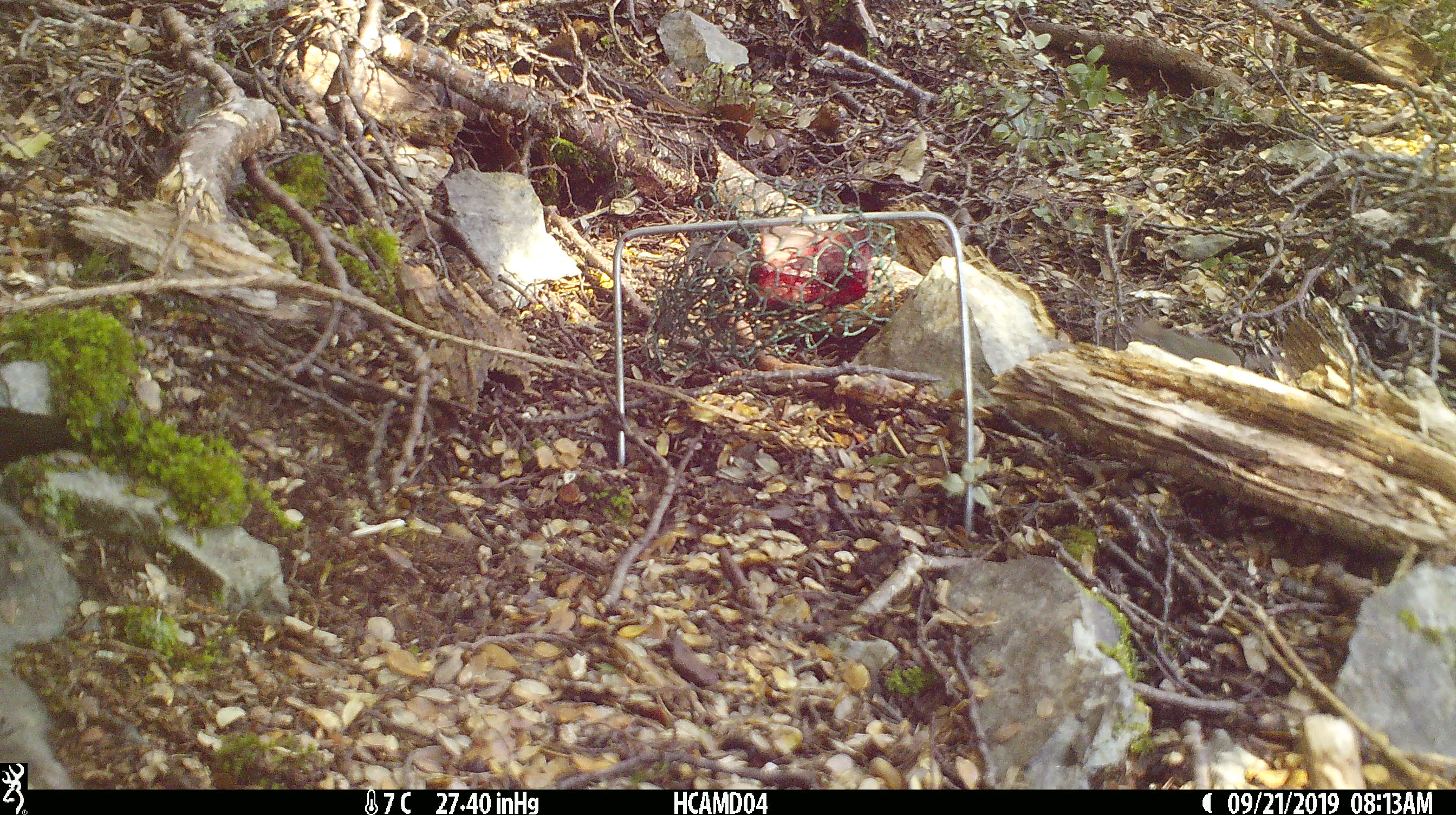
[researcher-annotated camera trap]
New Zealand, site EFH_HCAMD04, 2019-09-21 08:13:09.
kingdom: Animalia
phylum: Chordata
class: Mammalia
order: Rodentia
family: Muridae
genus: Mus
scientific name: Mus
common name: mouse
Mouse (Mus).